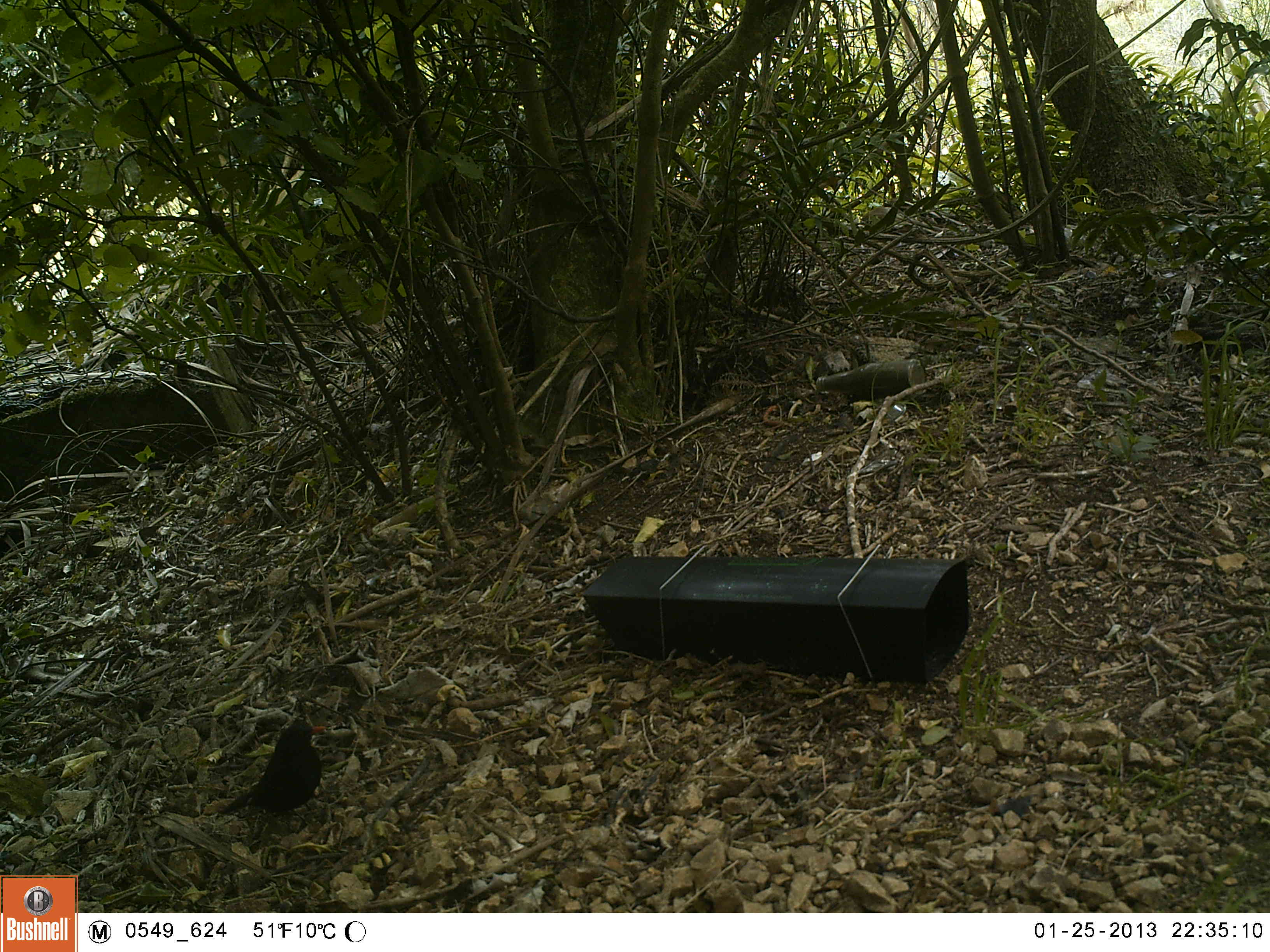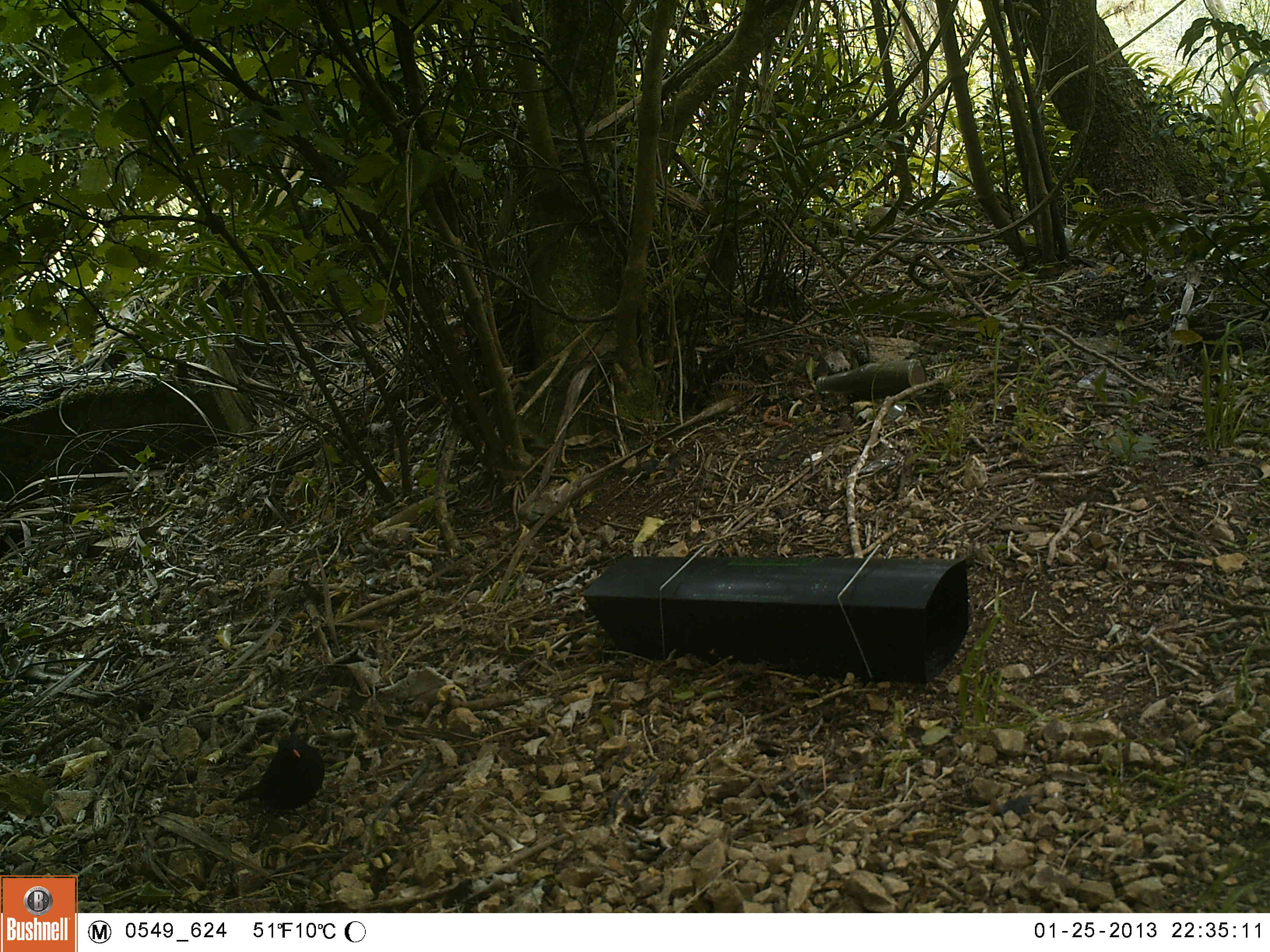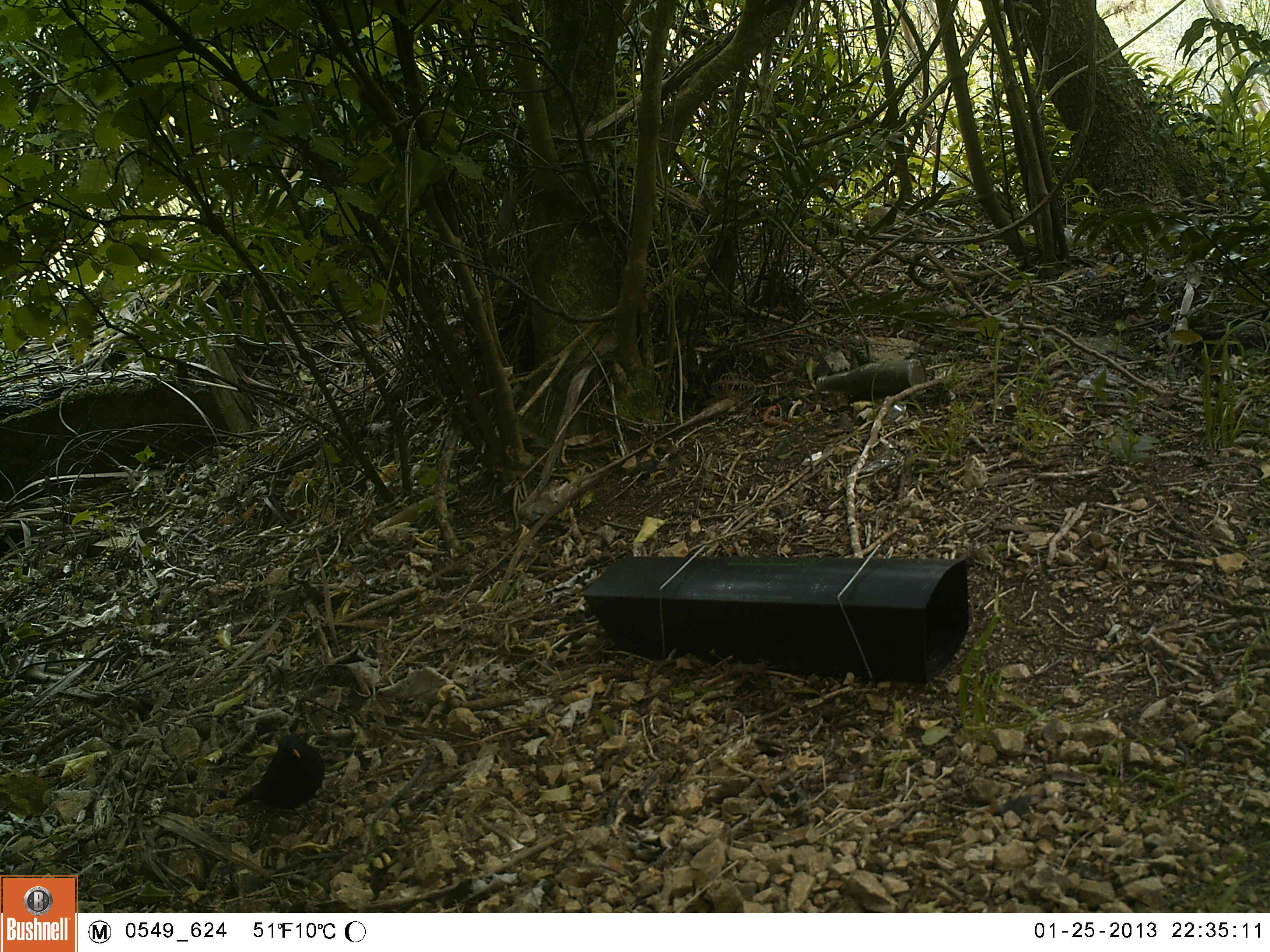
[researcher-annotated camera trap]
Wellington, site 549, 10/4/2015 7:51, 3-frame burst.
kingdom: Animalia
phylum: Chordata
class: Aves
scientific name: Aves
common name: bird